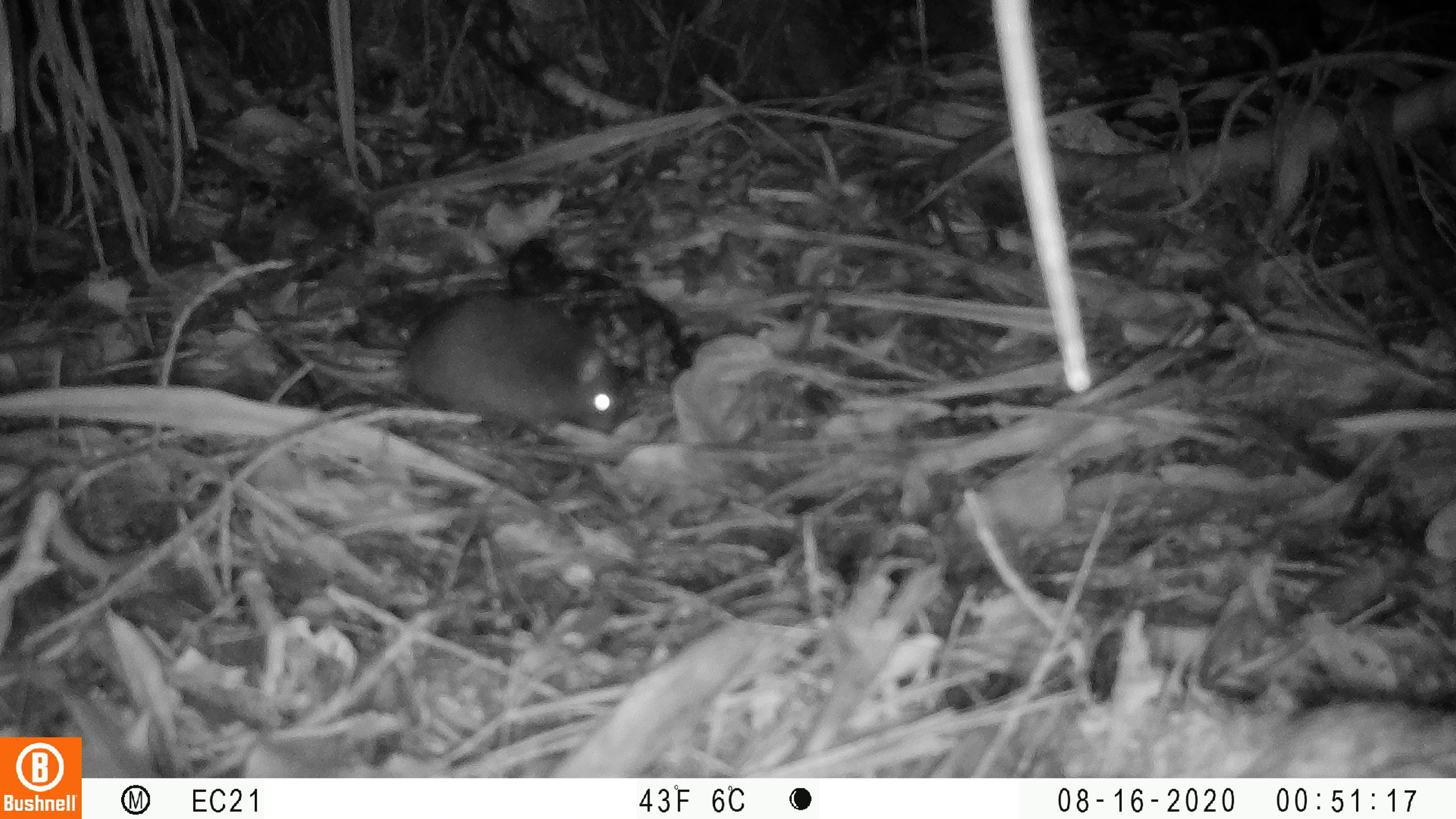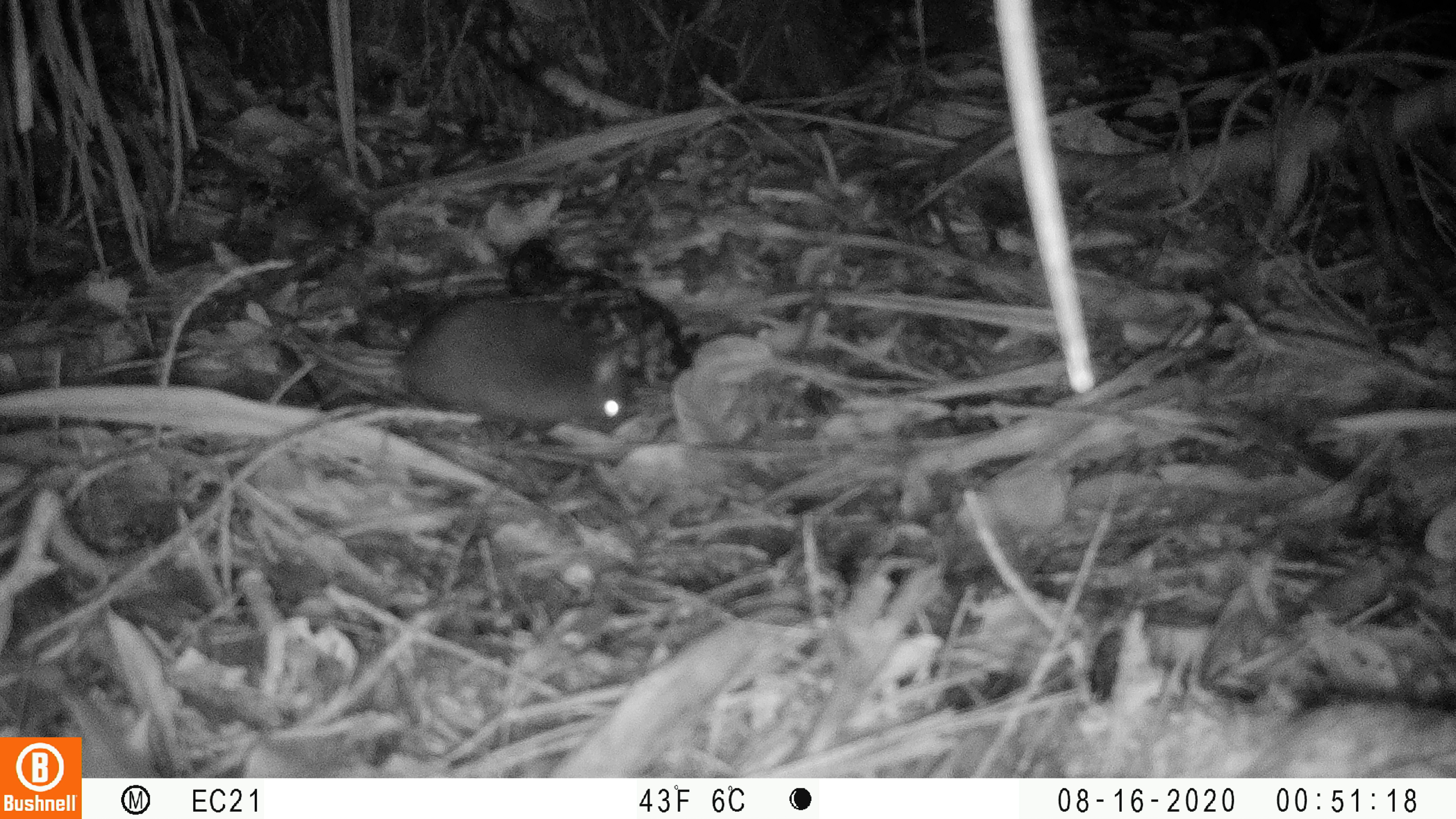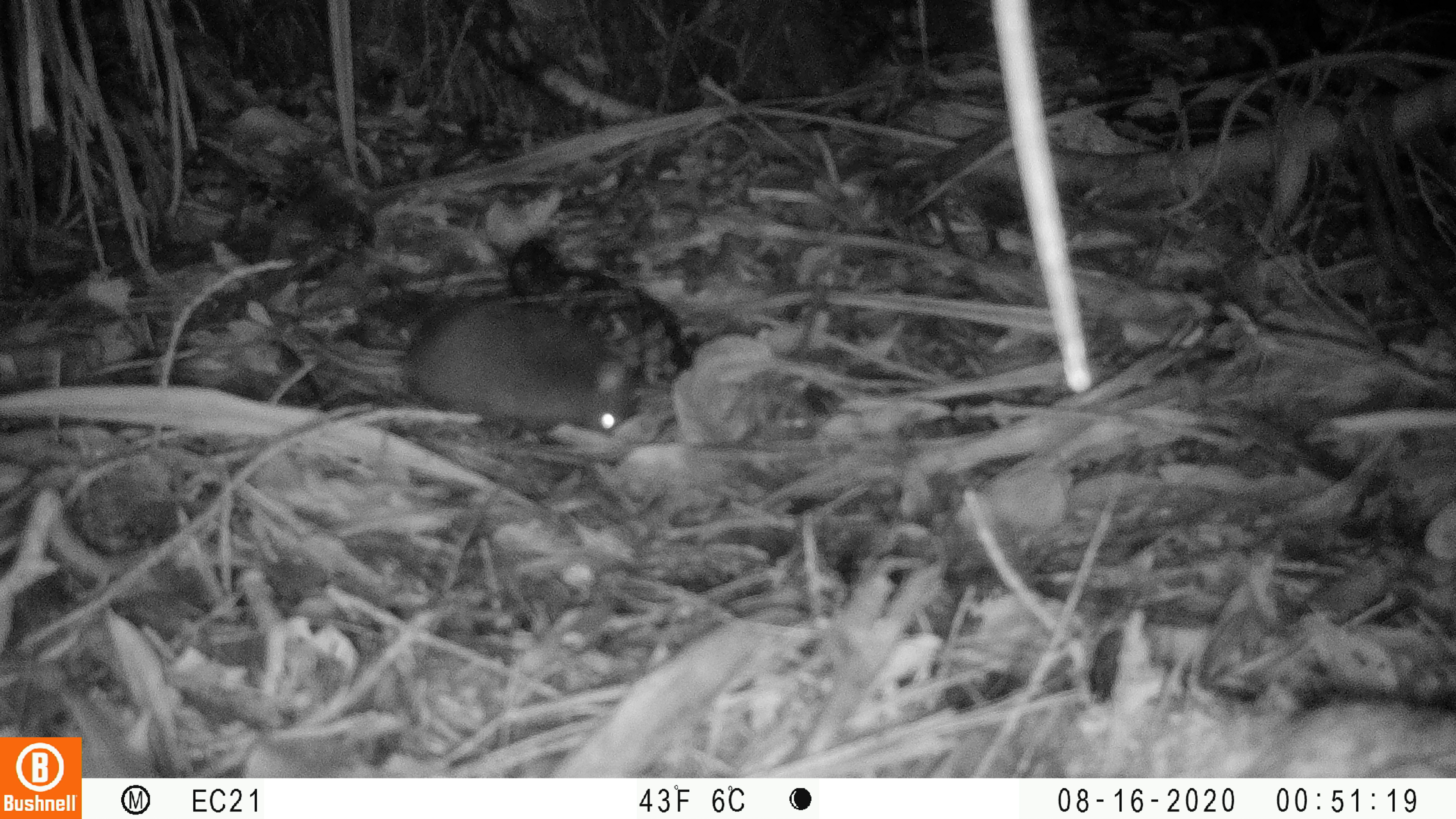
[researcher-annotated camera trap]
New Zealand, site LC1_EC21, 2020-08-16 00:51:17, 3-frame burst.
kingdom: Animalia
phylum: Chordata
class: Mammalia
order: Rodentia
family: Muridae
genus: Rattus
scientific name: Rattus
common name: rat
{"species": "rat (Rattus)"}